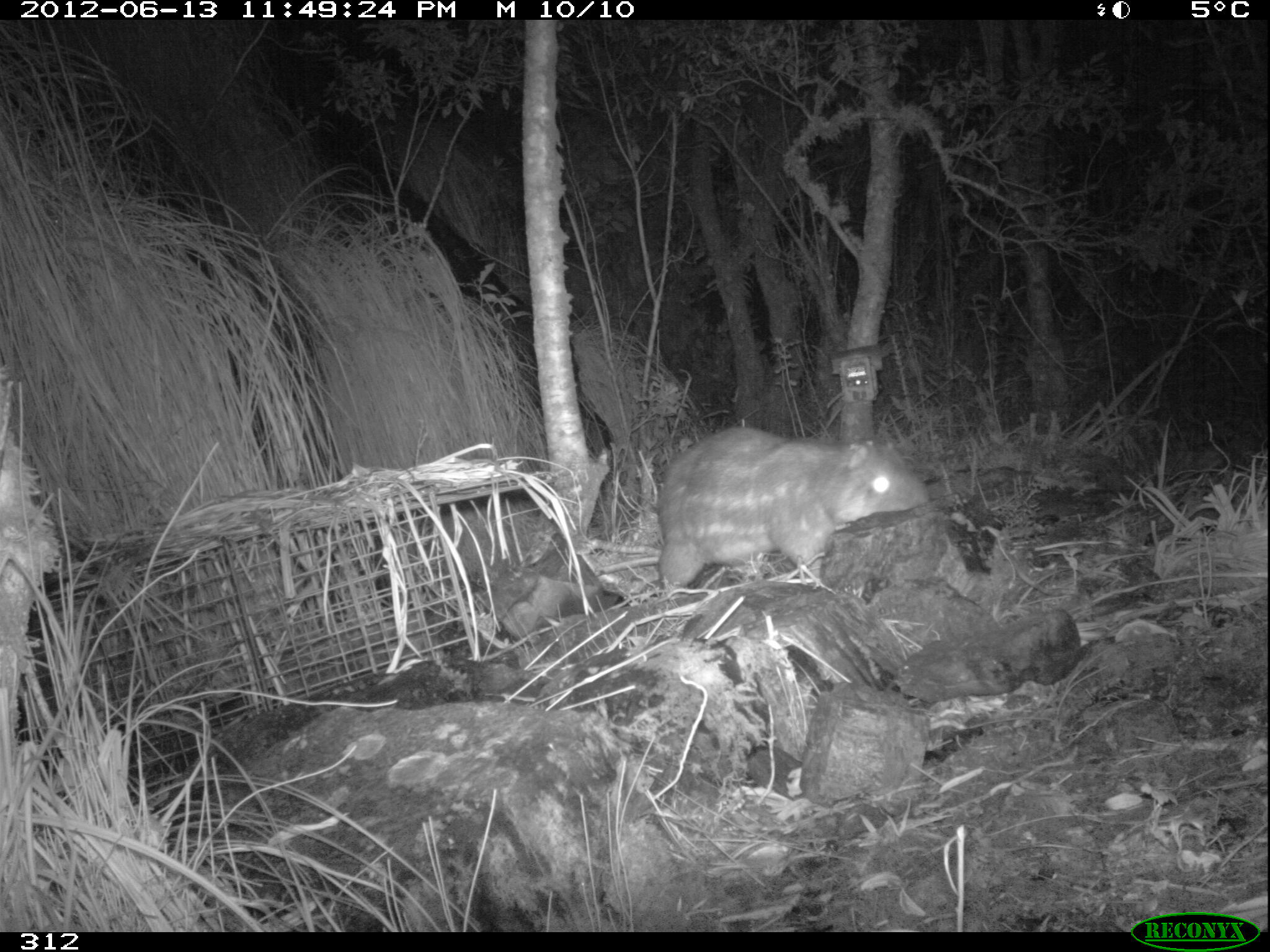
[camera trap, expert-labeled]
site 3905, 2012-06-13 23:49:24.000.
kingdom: Animalia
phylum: Chordata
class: Mammalia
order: Rodentia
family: Cuniculidae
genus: Cuniculus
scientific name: Cuniculus taczanowskii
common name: mountain paca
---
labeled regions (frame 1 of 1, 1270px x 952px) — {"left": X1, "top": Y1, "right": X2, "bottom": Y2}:
cuniculus taczanowskii: {"left": 652, "top": 425, "right": 931, "bottom": 594}